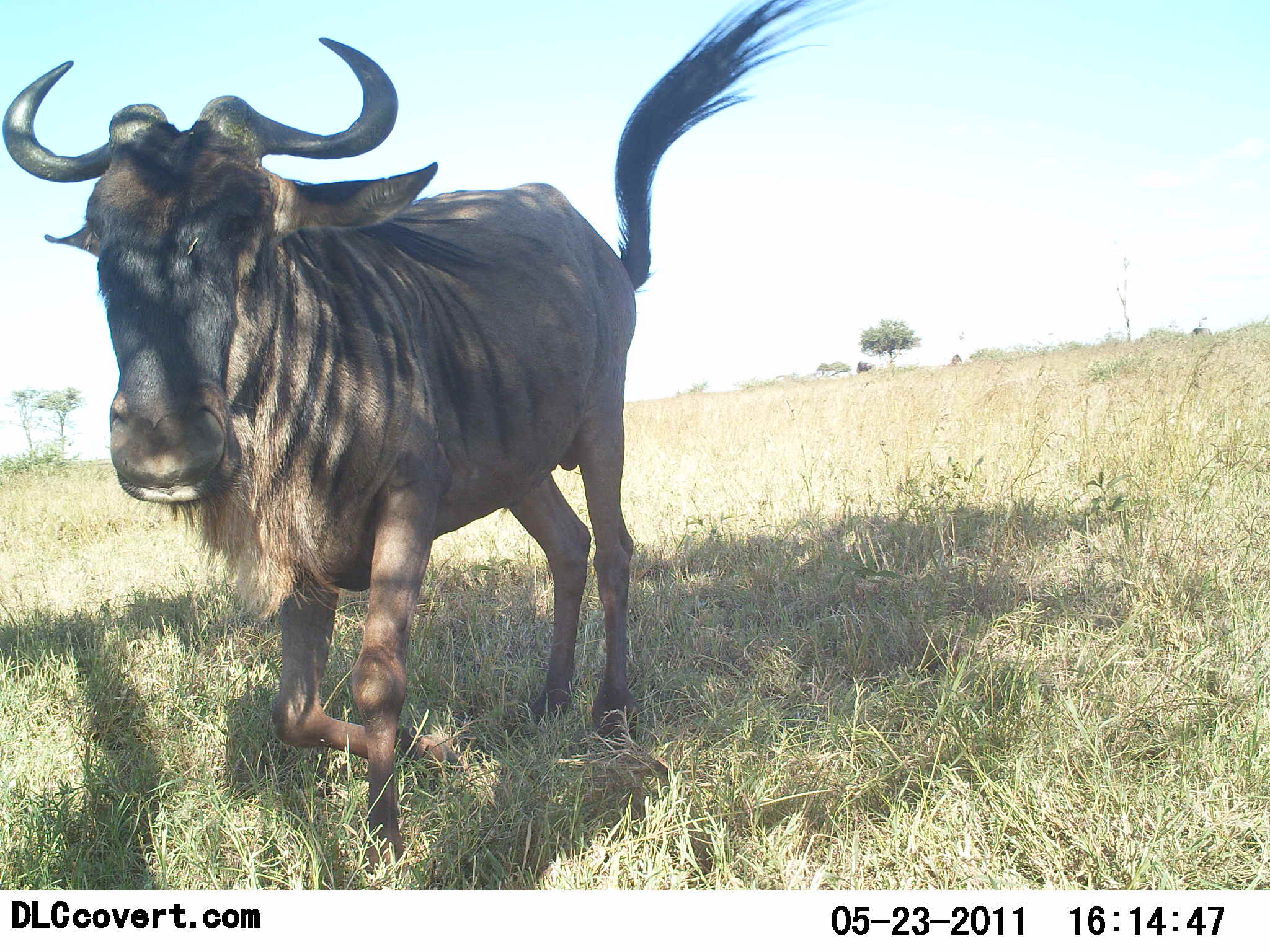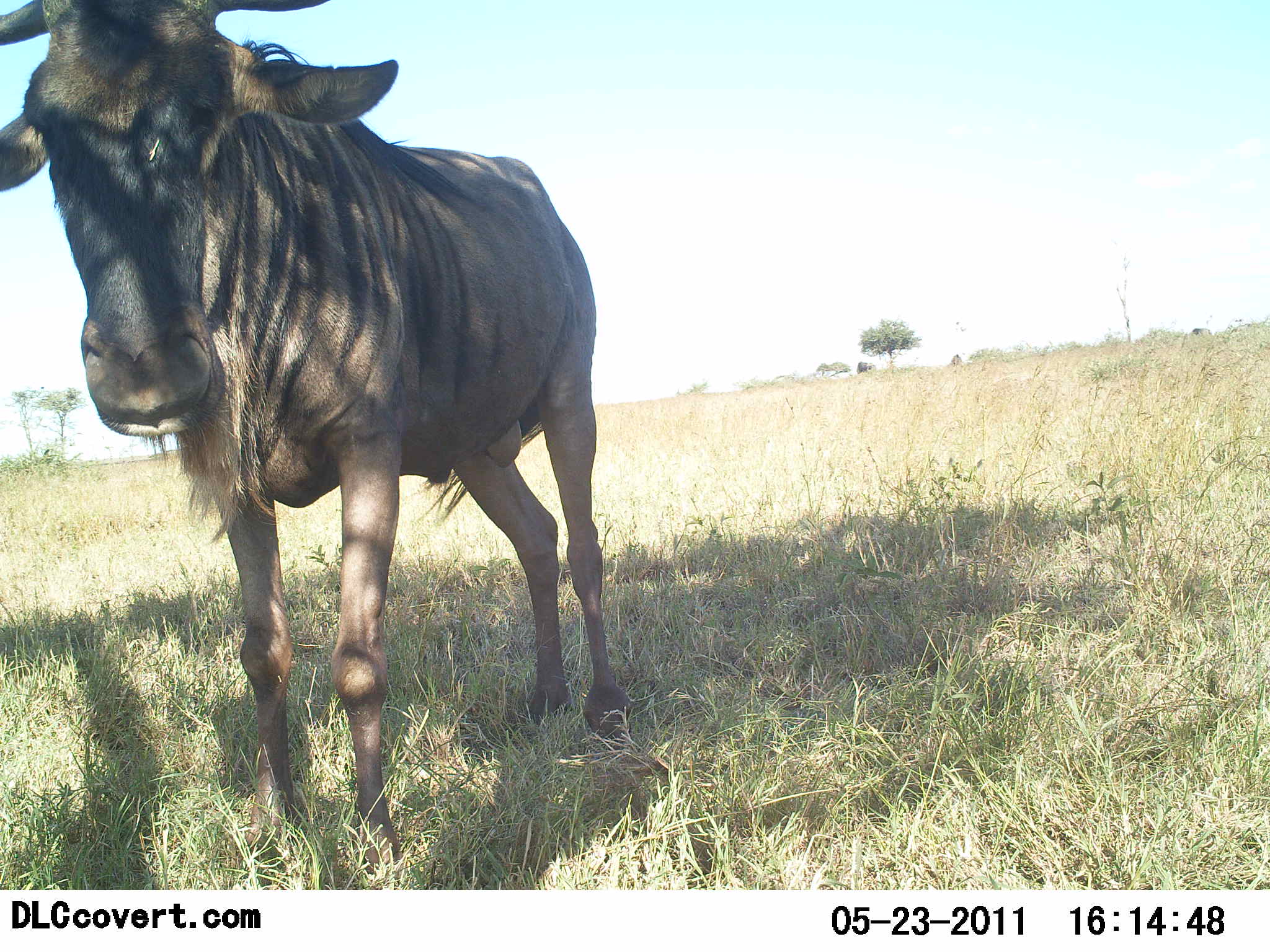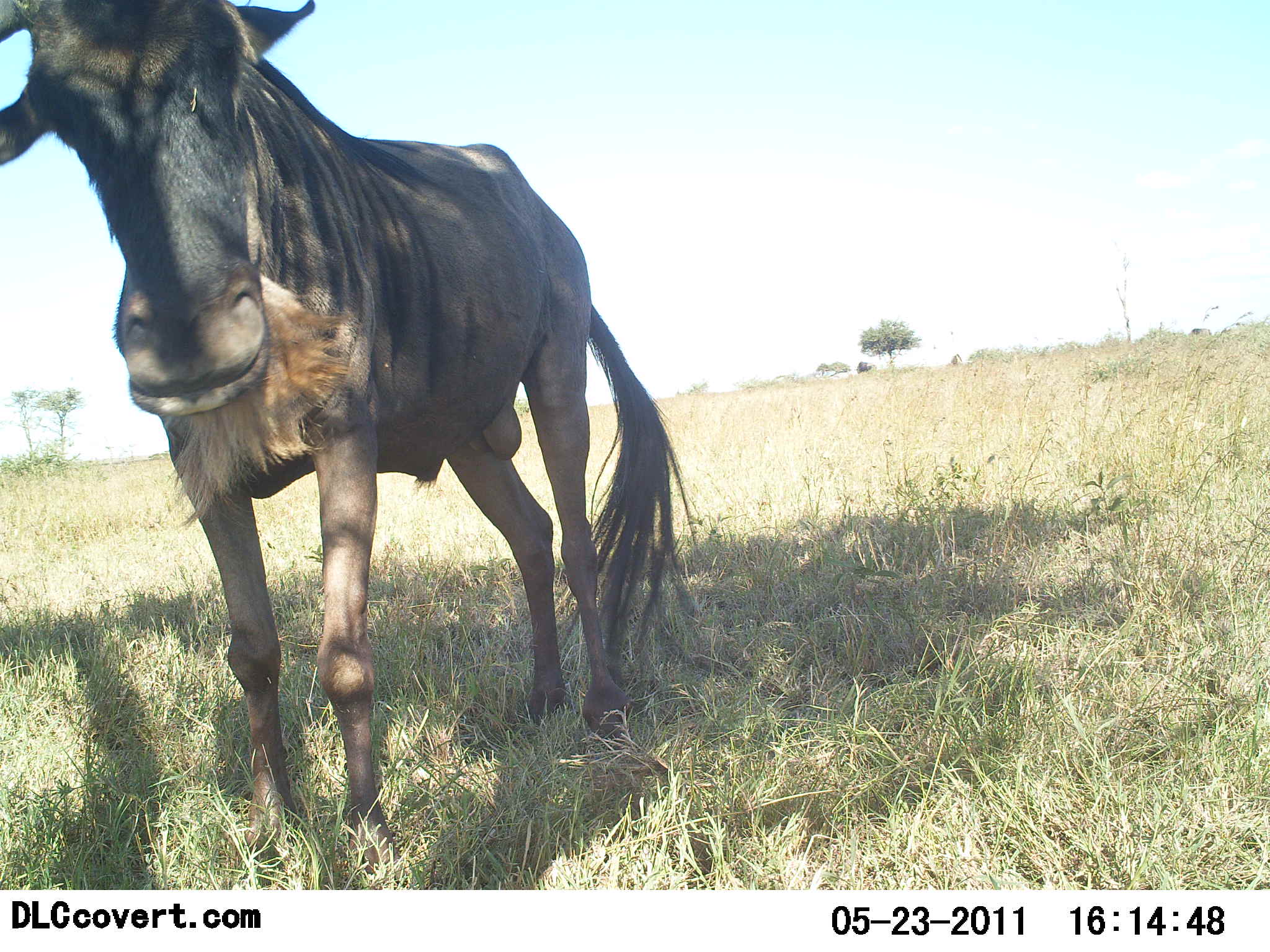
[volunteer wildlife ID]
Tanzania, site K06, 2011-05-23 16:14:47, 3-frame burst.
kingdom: Animalia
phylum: Chordata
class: Mammalia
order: Artiodactyla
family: Bovidae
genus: Connochaetes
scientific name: Connochaetes taurinus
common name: blue wildebeest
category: wildebeest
Wildebeest (blue wildebeest) (Connochaetes taurinus), count 1. Behavior (volunteer vote fractions): standing 77%, resting 8%, moving 23%, interacting 0%. Young present (vote fraction): 0%. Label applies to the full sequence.